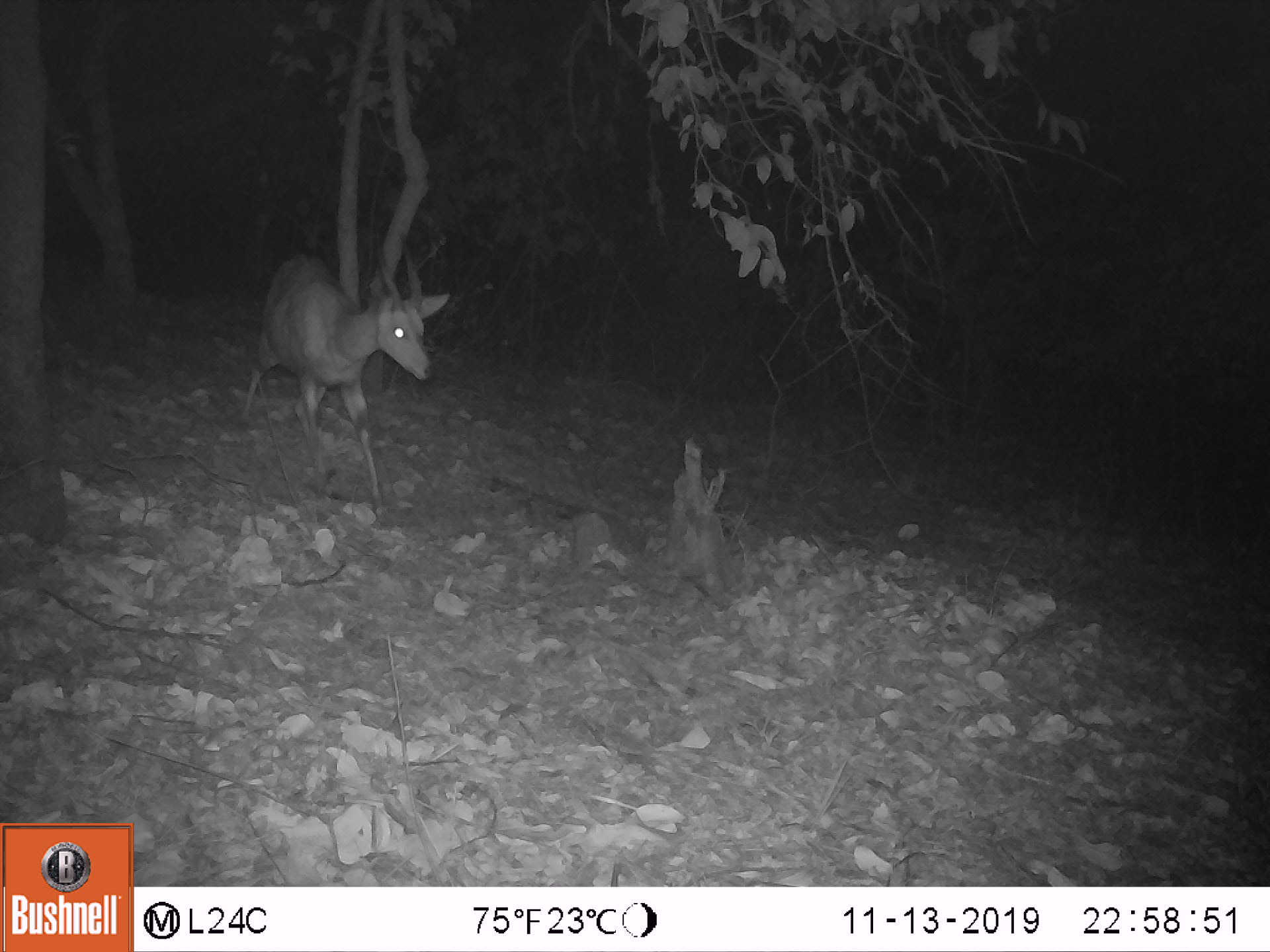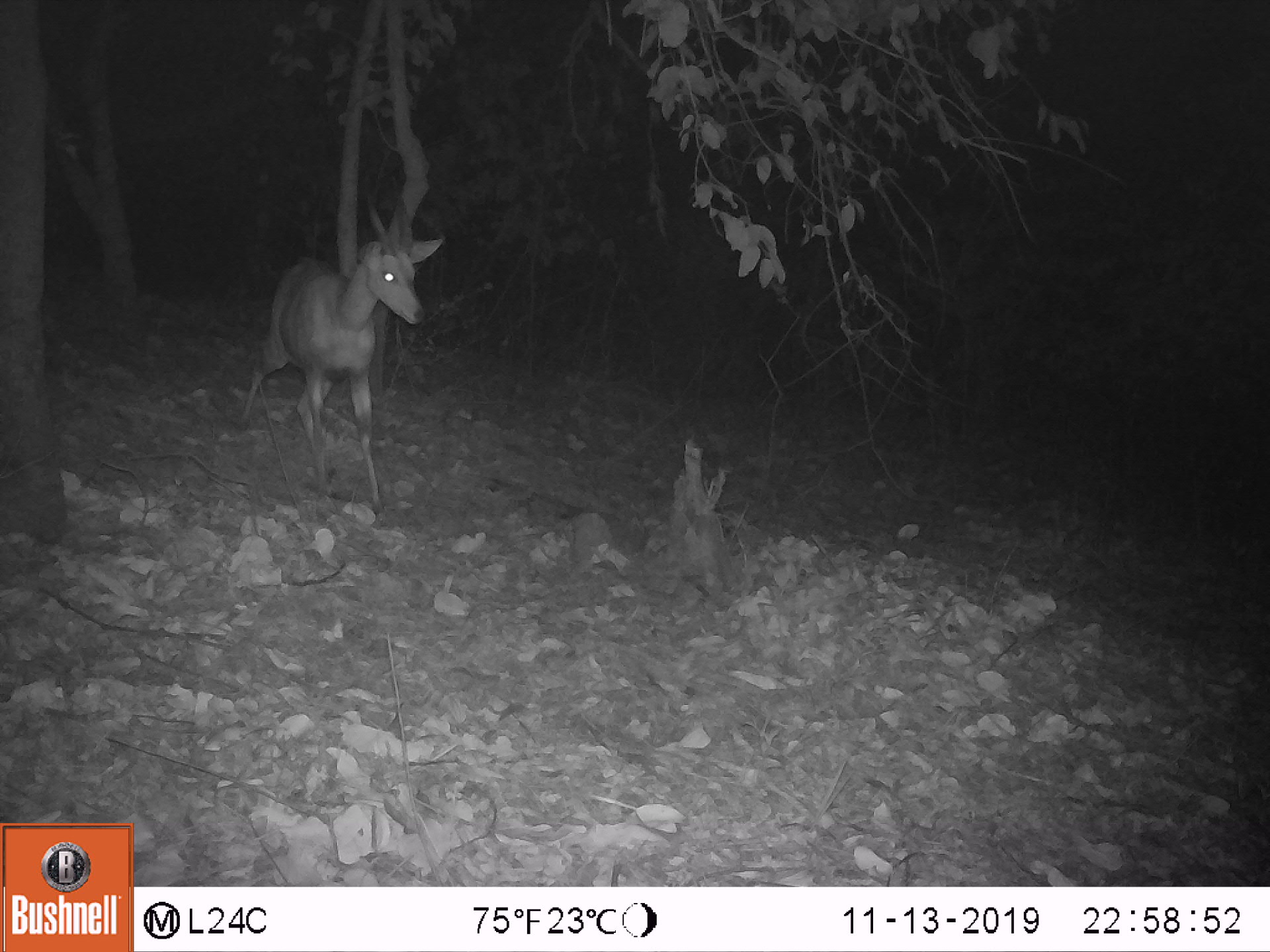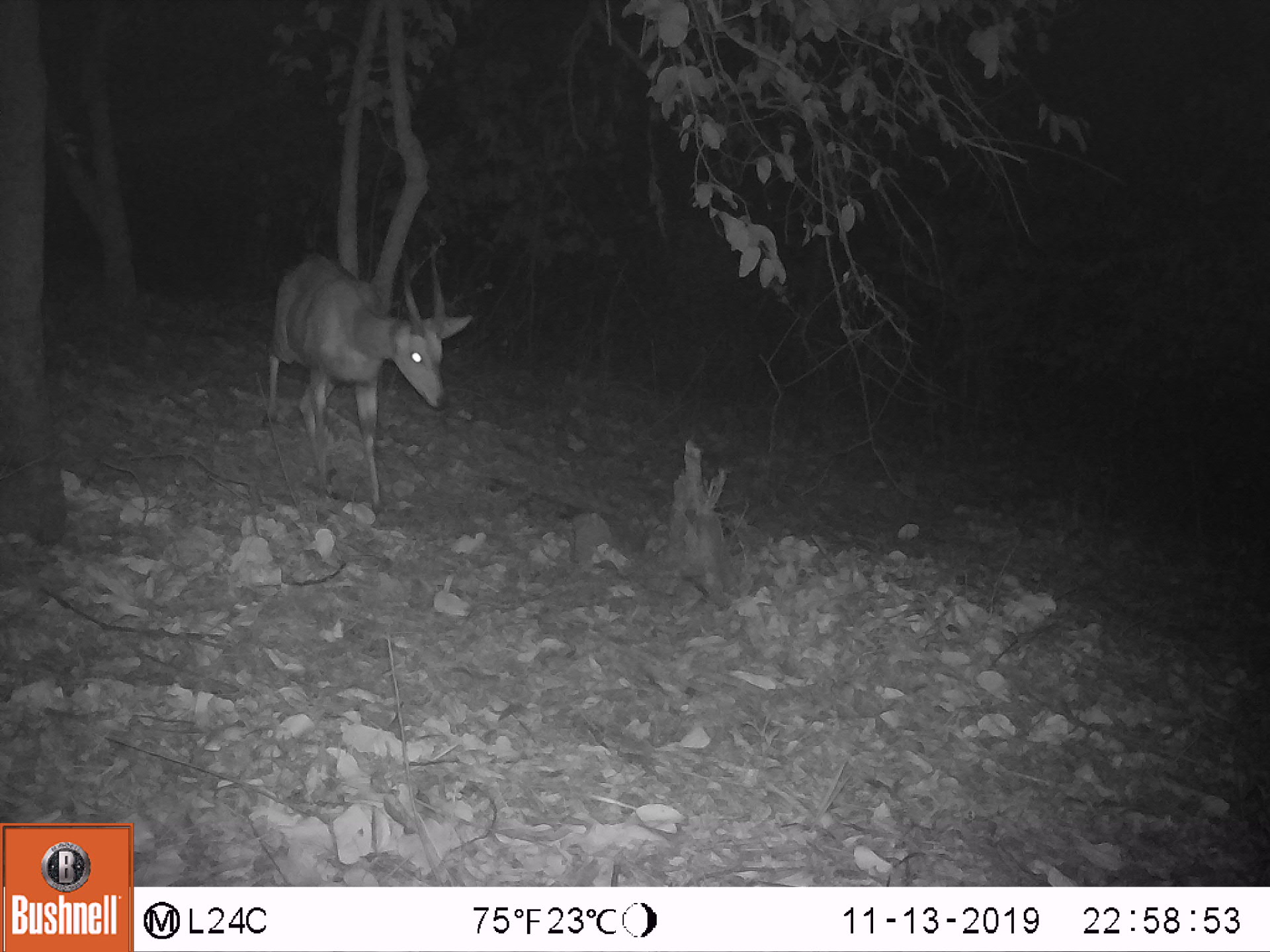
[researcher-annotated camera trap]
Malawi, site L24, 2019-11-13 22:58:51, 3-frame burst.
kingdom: Animalia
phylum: Chordata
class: Mammalia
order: Artiodactyla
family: Bovidae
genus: Tragelaphus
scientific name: Tragelaphus sylvaticus sylvaticus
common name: cape bushbuck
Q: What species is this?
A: Cape bushbuck (Tragelaphus sylvaticus sylvaticus).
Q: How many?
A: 1.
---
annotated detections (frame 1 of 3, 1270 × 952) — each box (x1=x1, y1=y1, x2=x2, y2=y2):
cape bushbuck: (x1=233, y1=227, x2=454, y2=522)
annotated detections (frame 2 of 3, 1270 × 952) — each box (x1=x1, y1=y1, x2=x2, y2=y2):
cape bushbuck: (x1=235, y1=170, x2=452, y2=519)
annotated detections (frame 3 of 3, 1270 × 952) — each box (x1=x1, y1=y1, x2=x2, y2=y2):
cape bushbuck: (x1=262, y1=235, x2=478, y2=520)